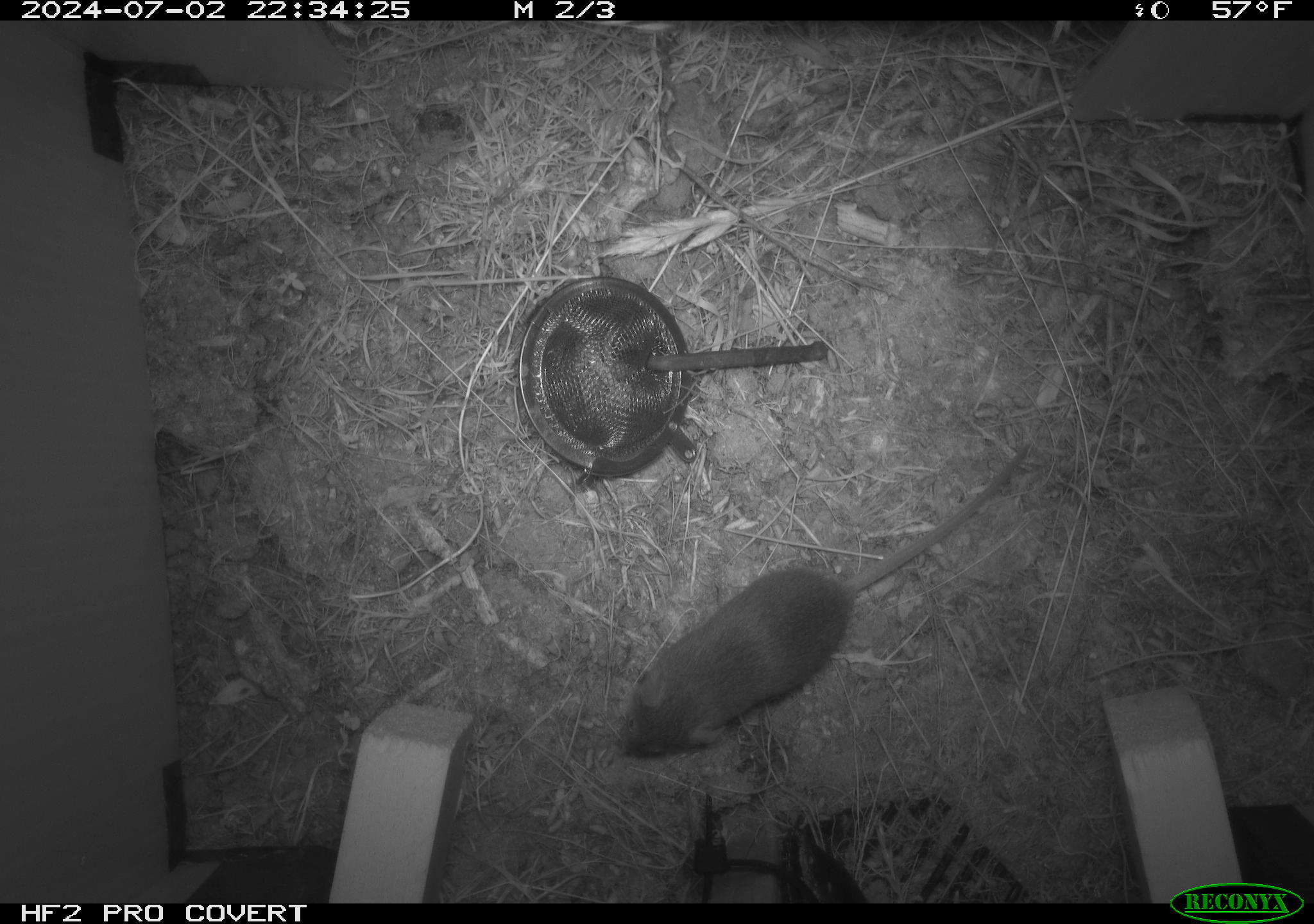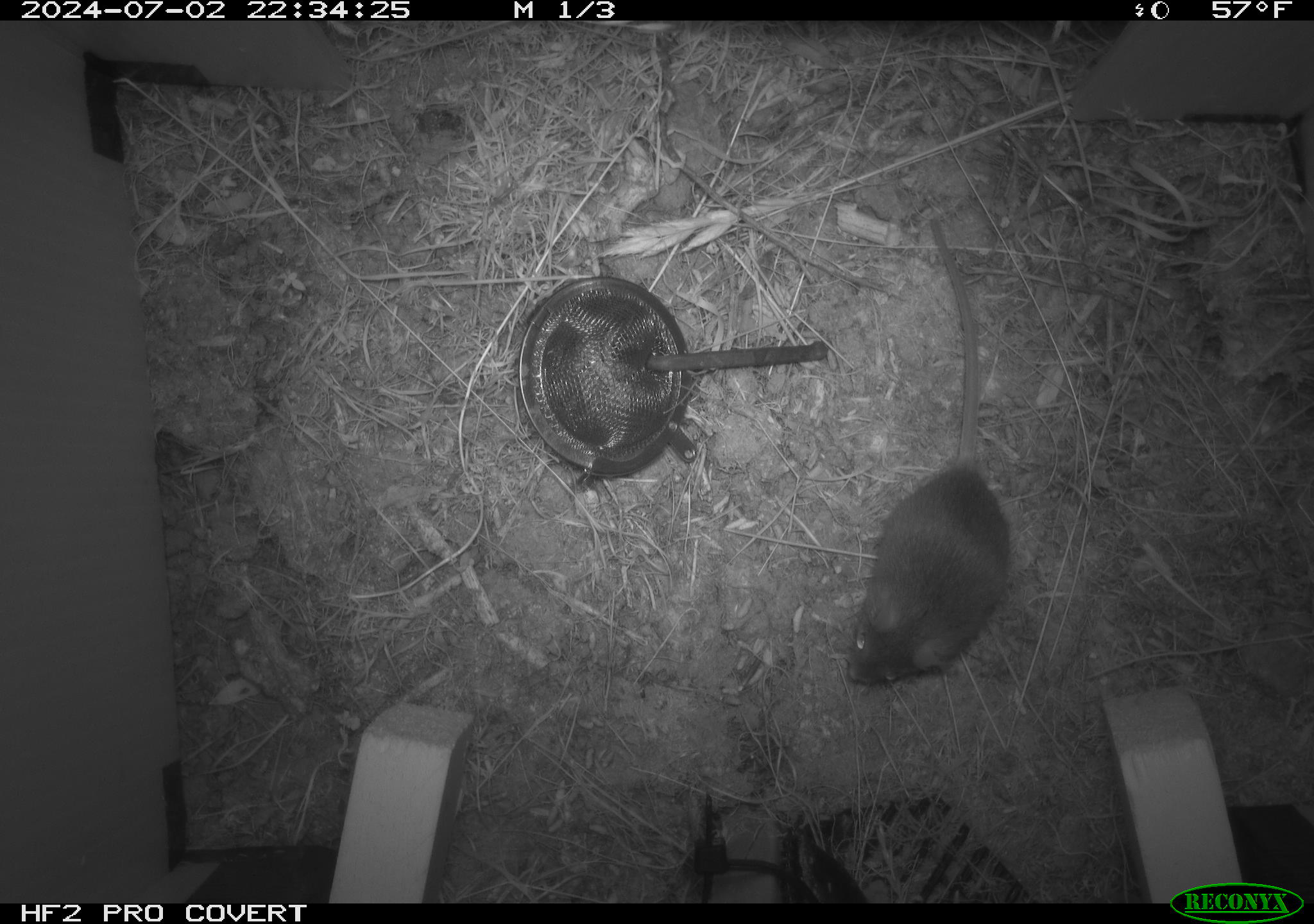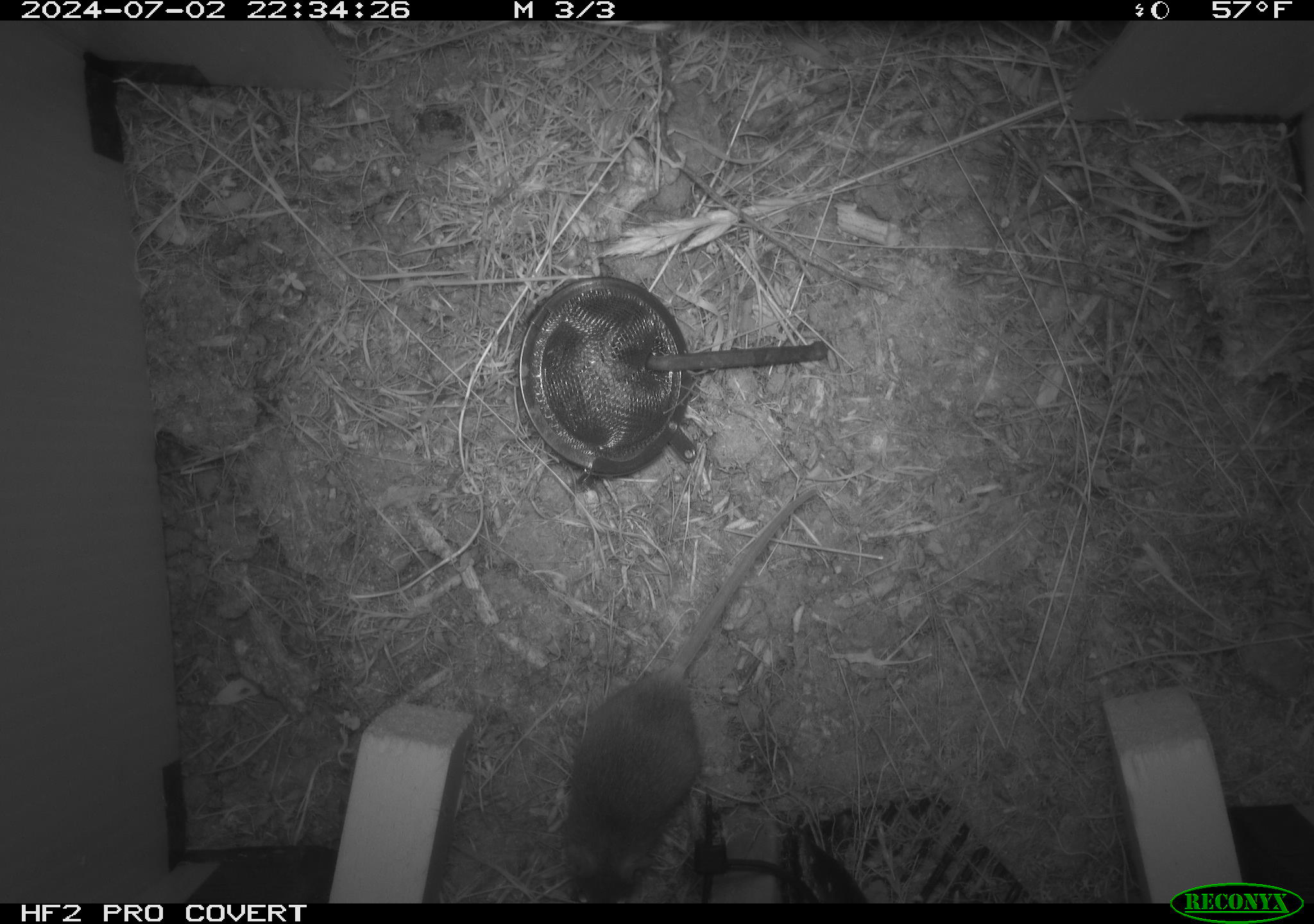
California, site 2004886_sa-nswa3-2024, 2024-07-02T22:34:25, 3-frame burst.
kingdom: Animalia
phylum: Chordata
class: Mammalia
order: Rodentia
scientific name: Rodentia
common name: rodent